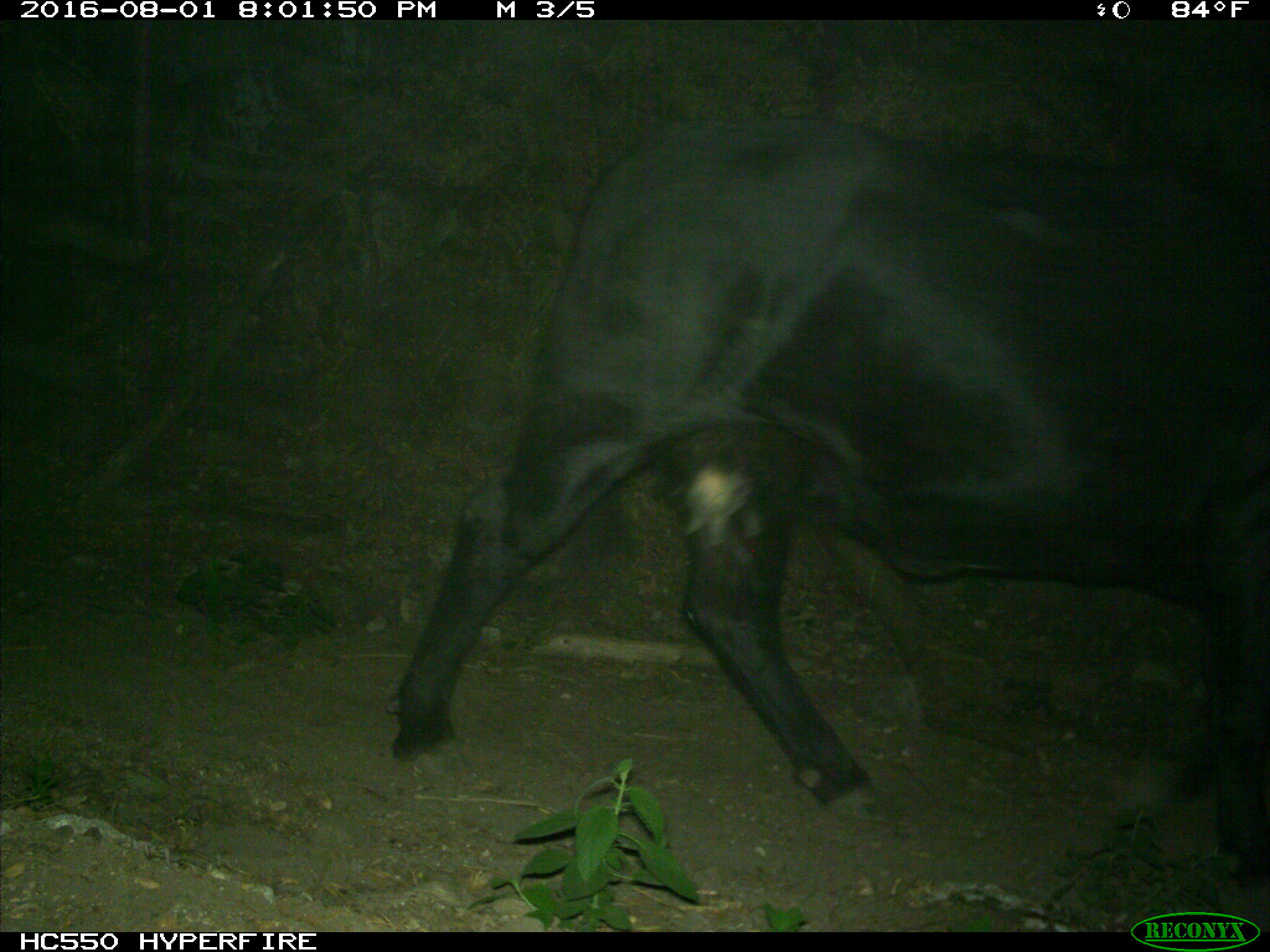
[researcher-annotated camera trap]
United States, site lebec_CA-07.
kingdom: Animalia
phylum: Chordata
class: Mammalia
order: Artiodactyla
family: Bovidae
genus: Bos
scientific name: Bos taurus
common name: domestic cow